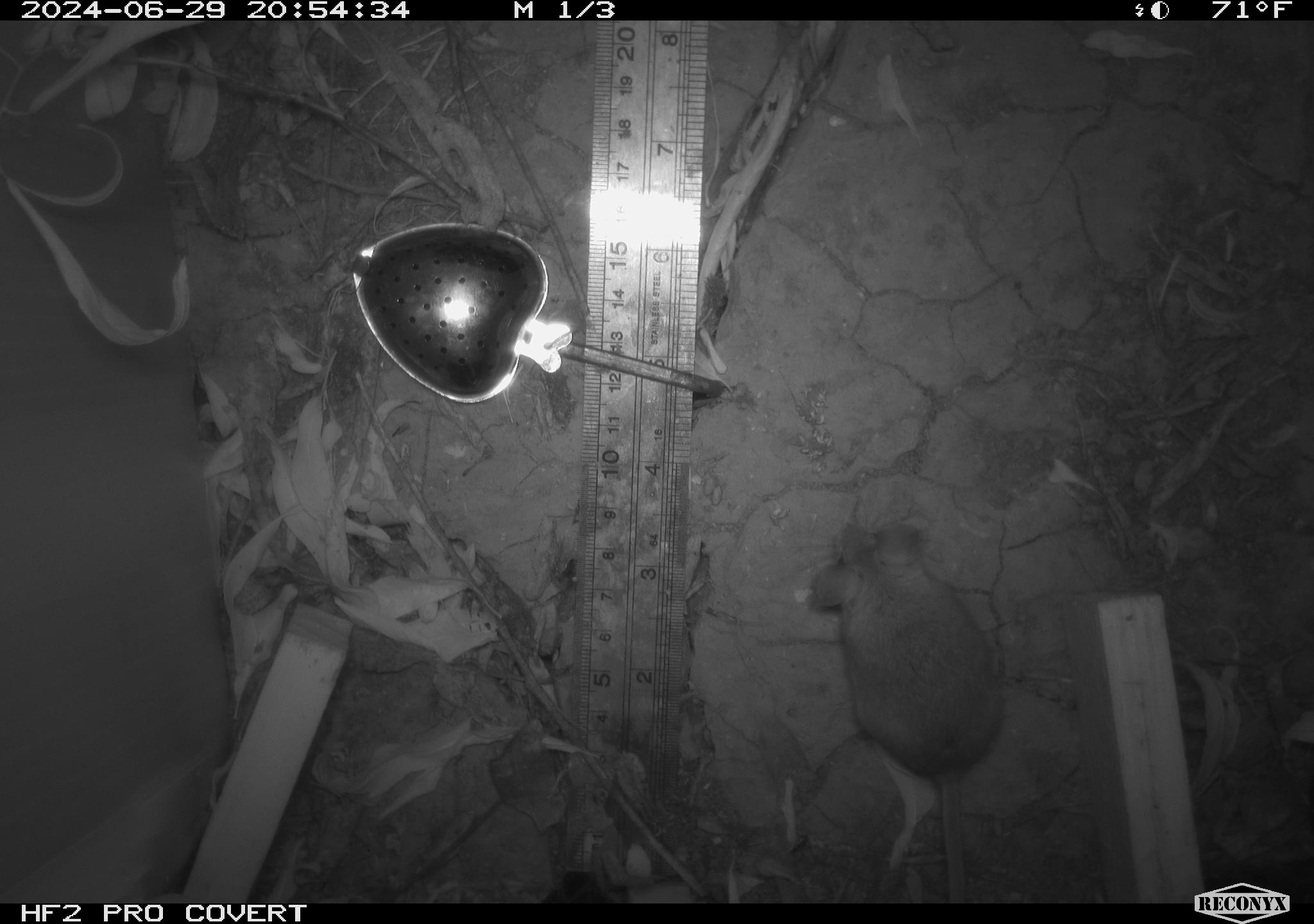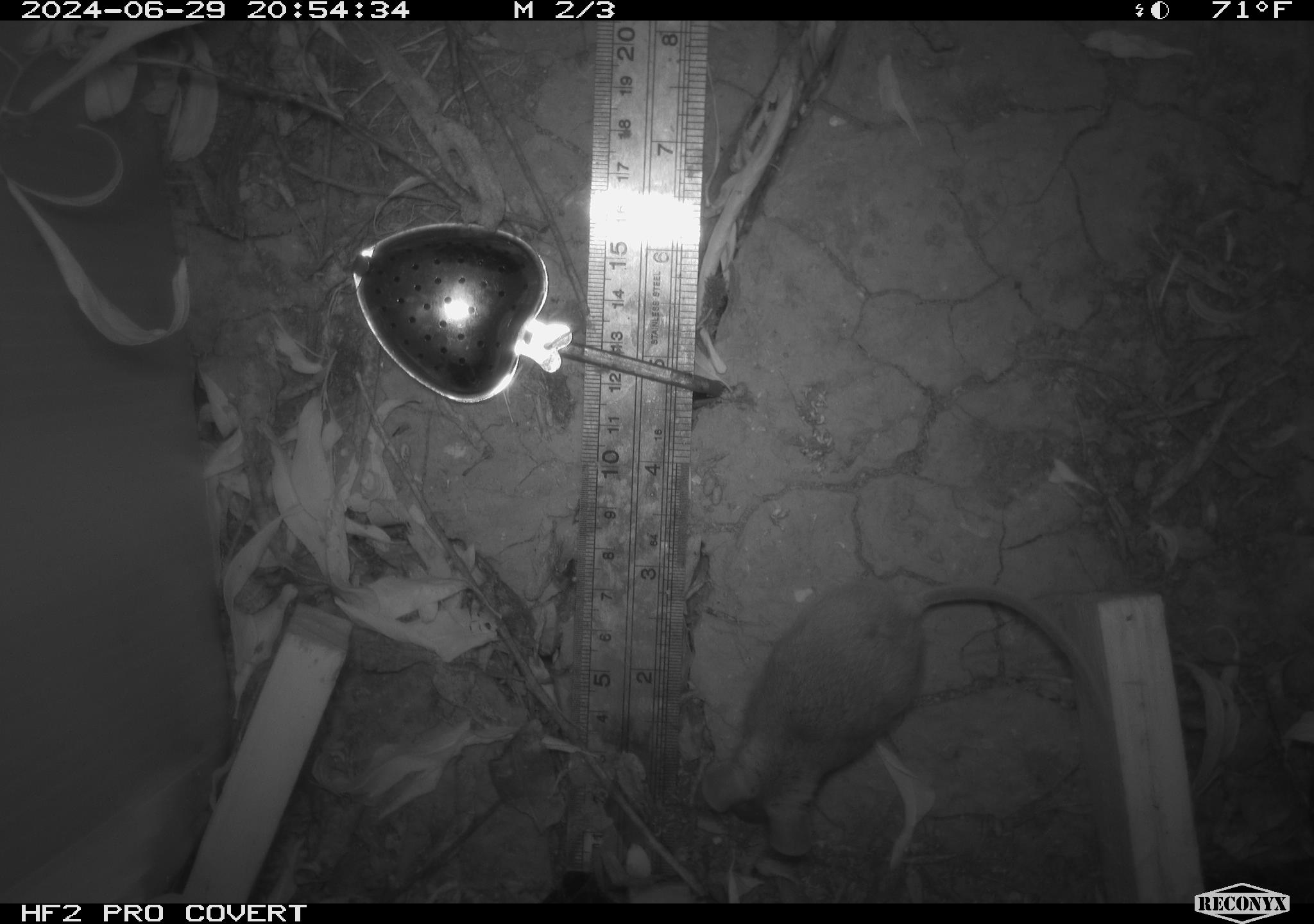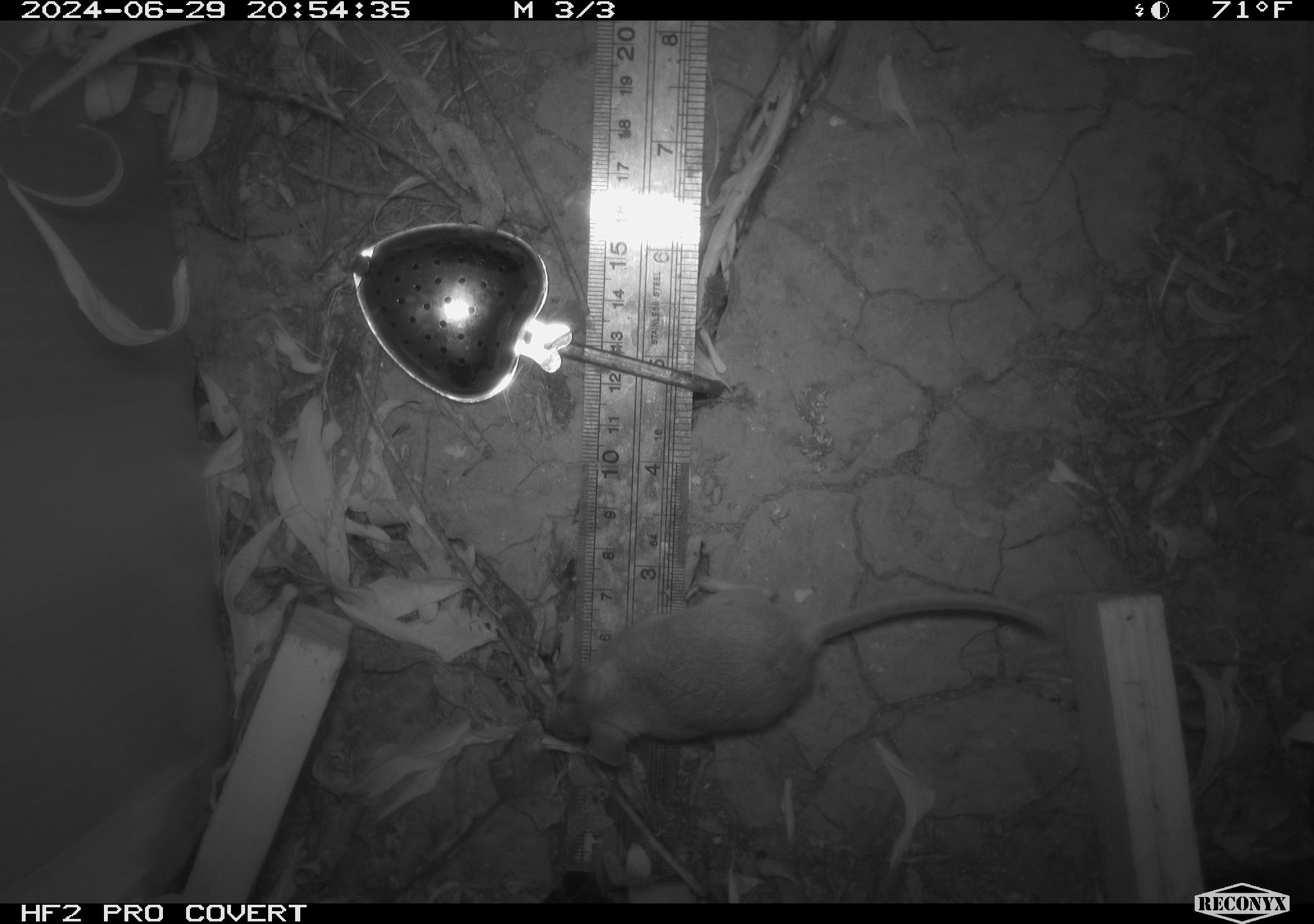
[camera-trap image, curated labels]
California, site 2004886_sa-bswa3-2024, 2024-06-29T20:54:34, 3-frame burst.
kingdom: Animalia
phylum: Chordata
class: Mammalia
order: Rodentia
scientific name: Rodentia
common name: mouse species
Mouse species (Rodentia).